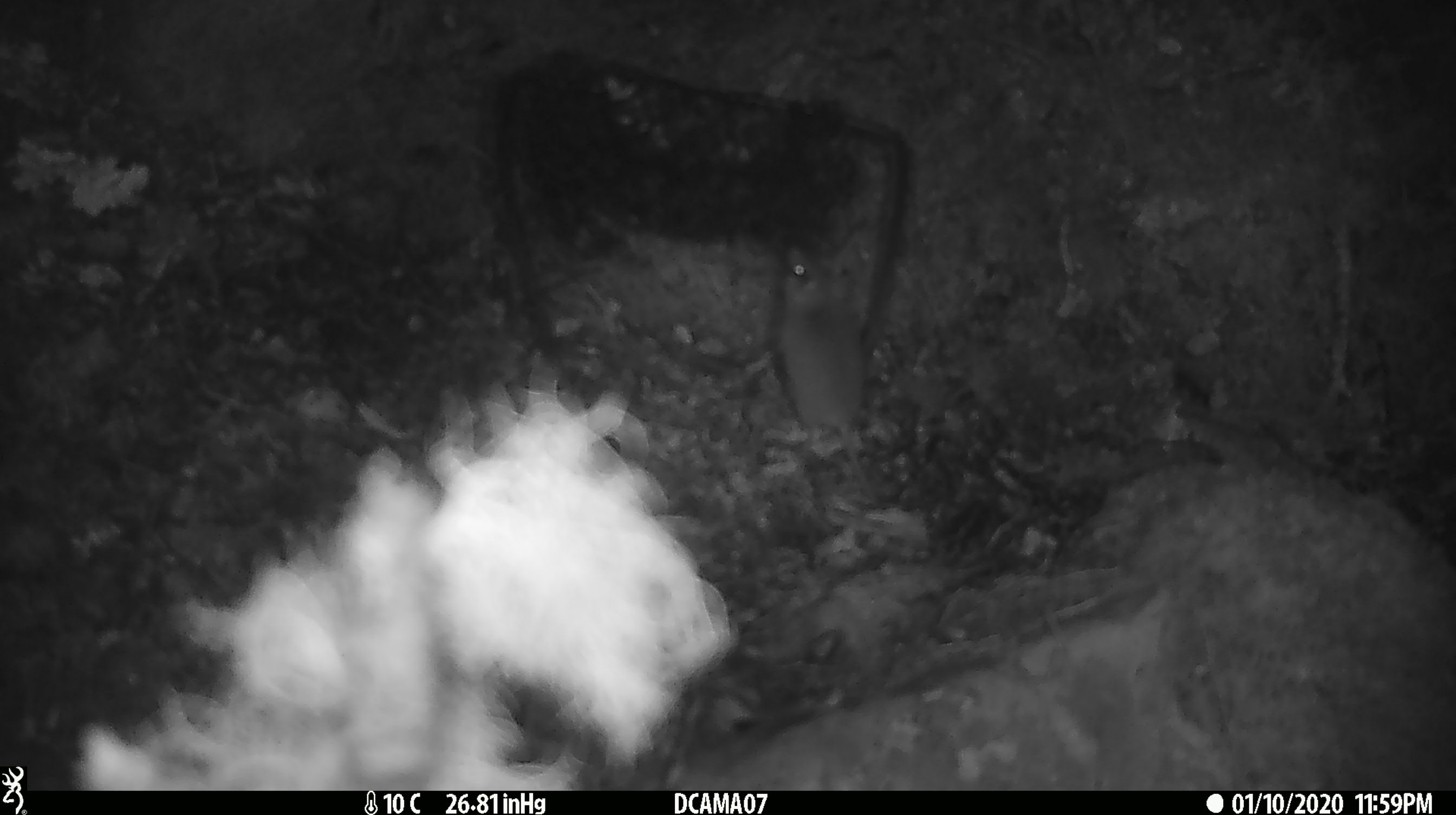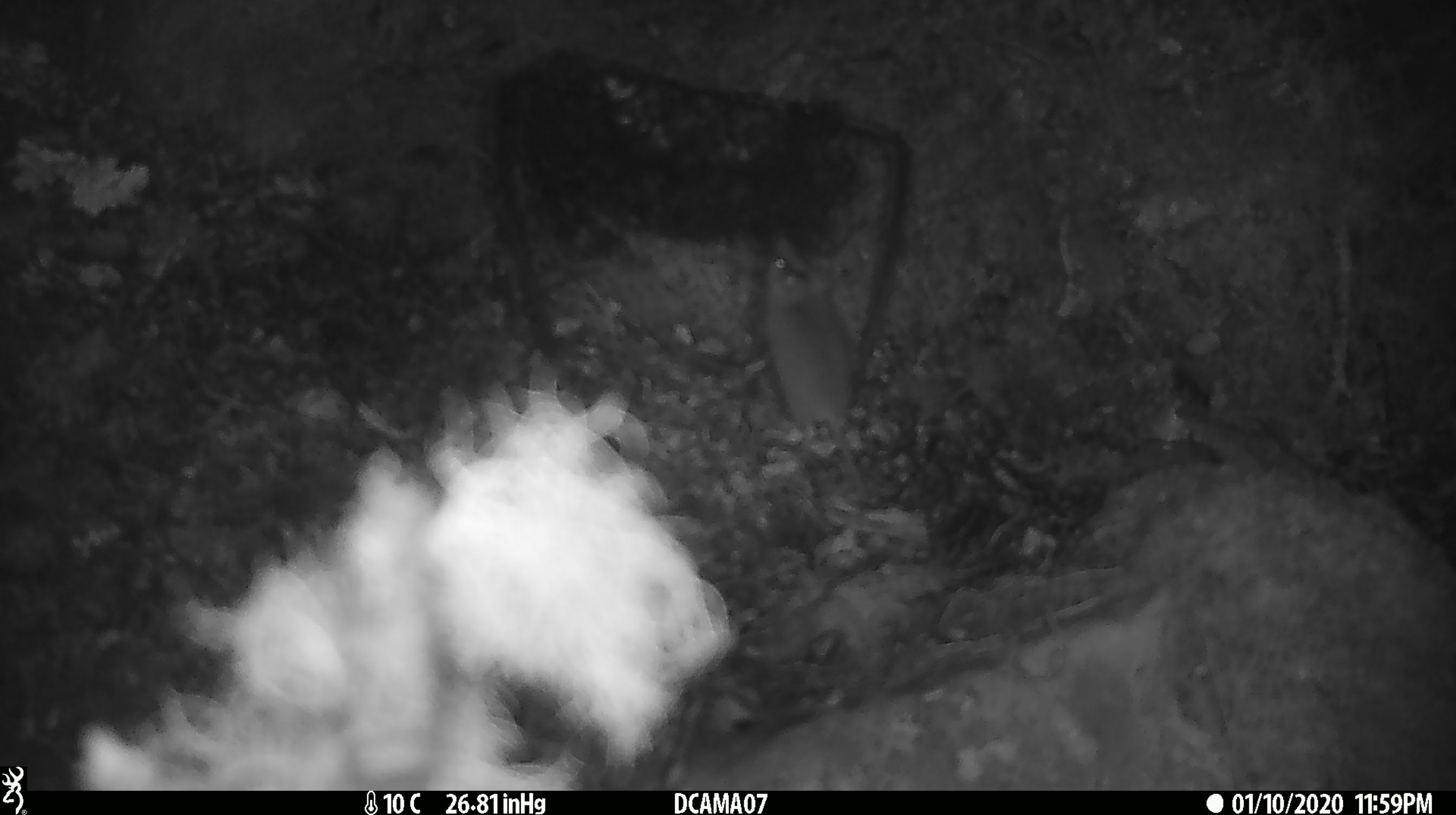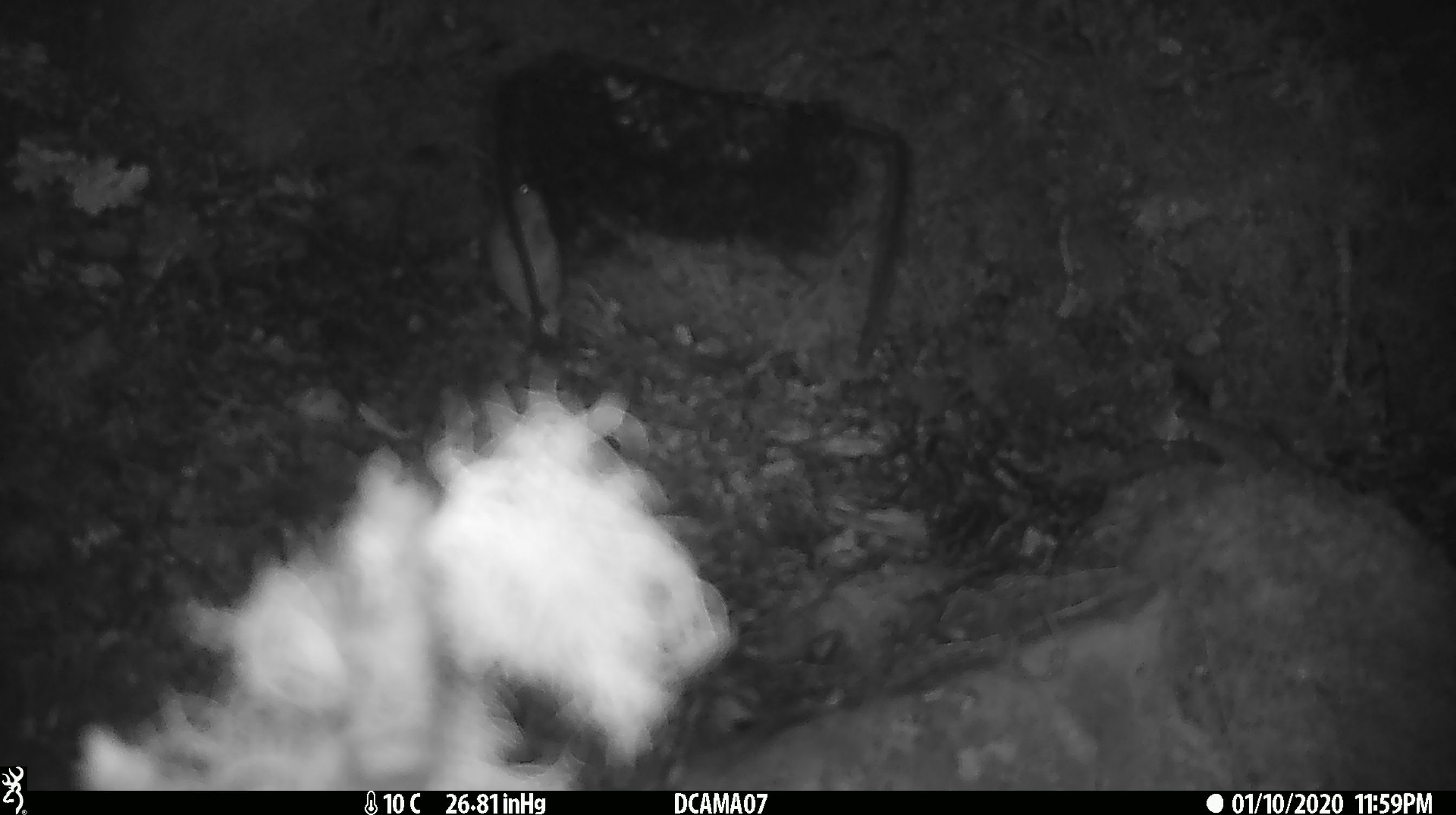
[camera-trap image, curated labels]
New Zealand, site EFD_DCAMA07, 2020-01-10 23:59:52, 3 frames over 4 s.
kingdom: Animalia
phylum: Chordata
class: Mammalia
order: Rodentia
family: Muridae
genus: Mus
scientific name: Mus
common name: mouse